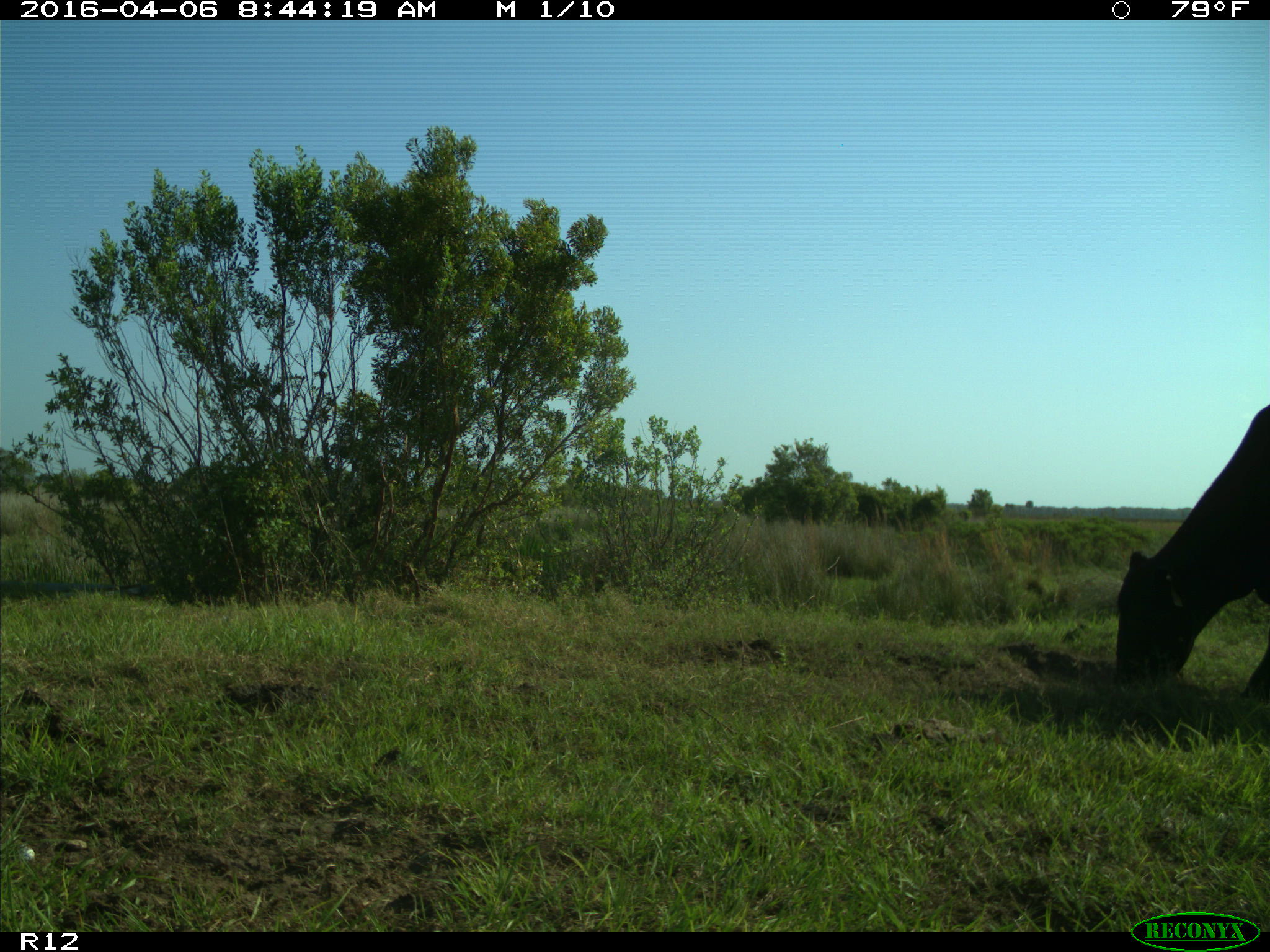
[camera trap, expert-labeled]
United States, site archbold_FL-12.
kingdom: Animalia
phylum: Chordata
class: Mammalia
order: Artiodactyla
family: Bovidae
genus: Bos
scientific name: Bos taurus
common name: domestic cow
Bos taurus (domestic cow).